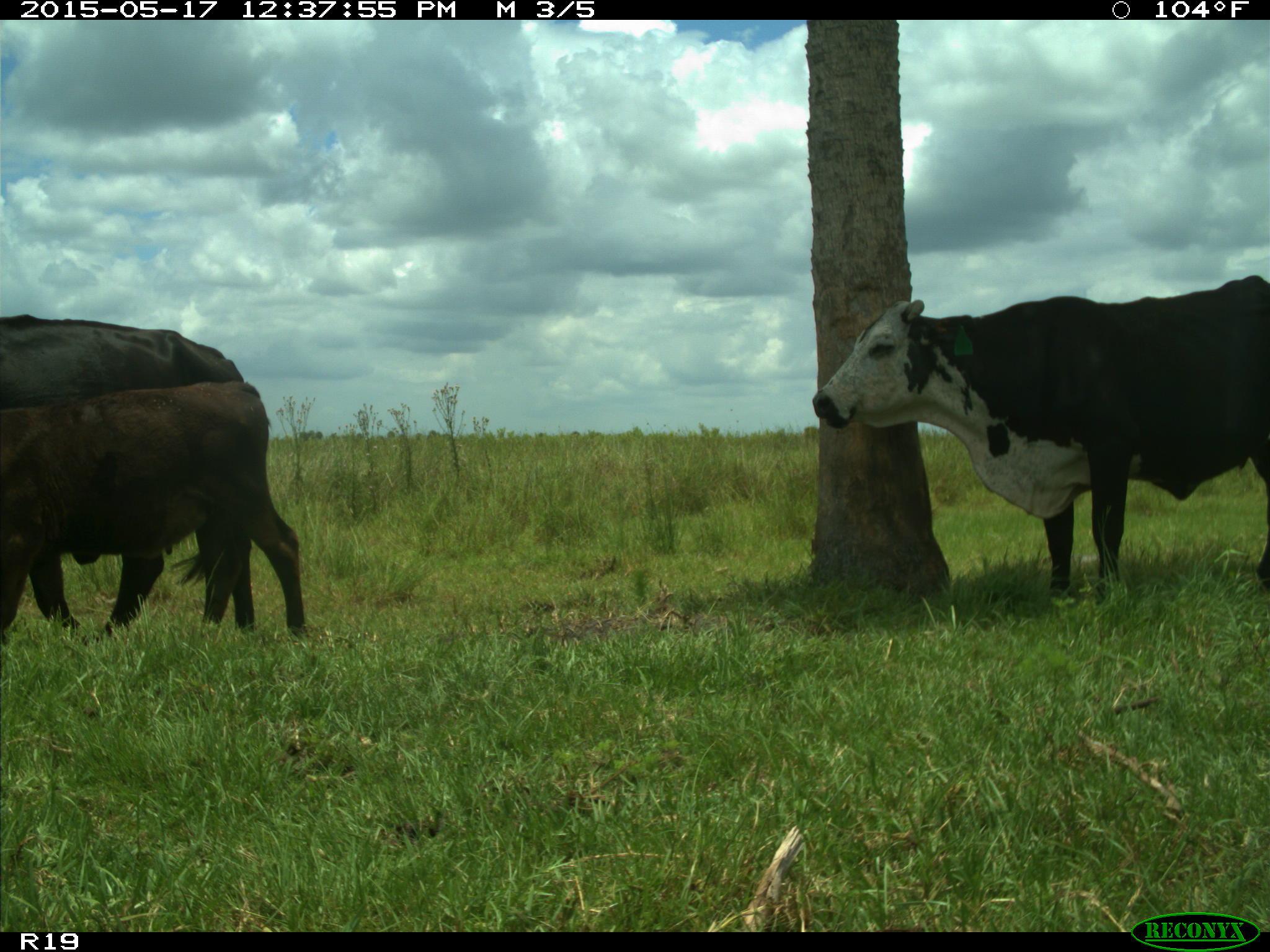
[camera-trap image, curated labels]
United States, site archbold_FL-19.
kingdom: Animalia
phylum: Chordata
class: Mammalia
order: Artiodactyla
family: Bovidae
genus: Bos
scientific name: Bos taurus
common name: domestic cow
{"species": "Bos taurus (domestic cow)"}